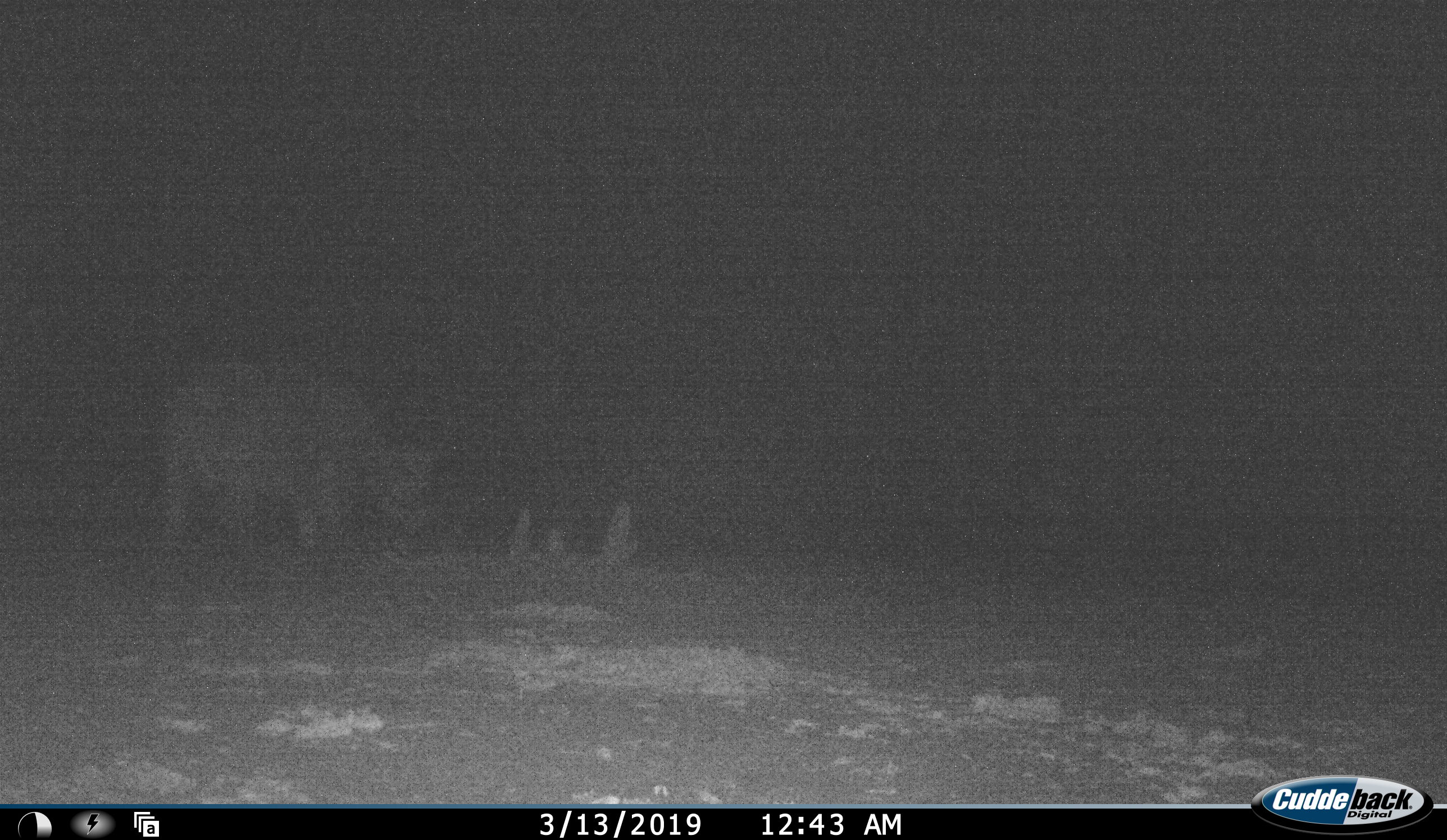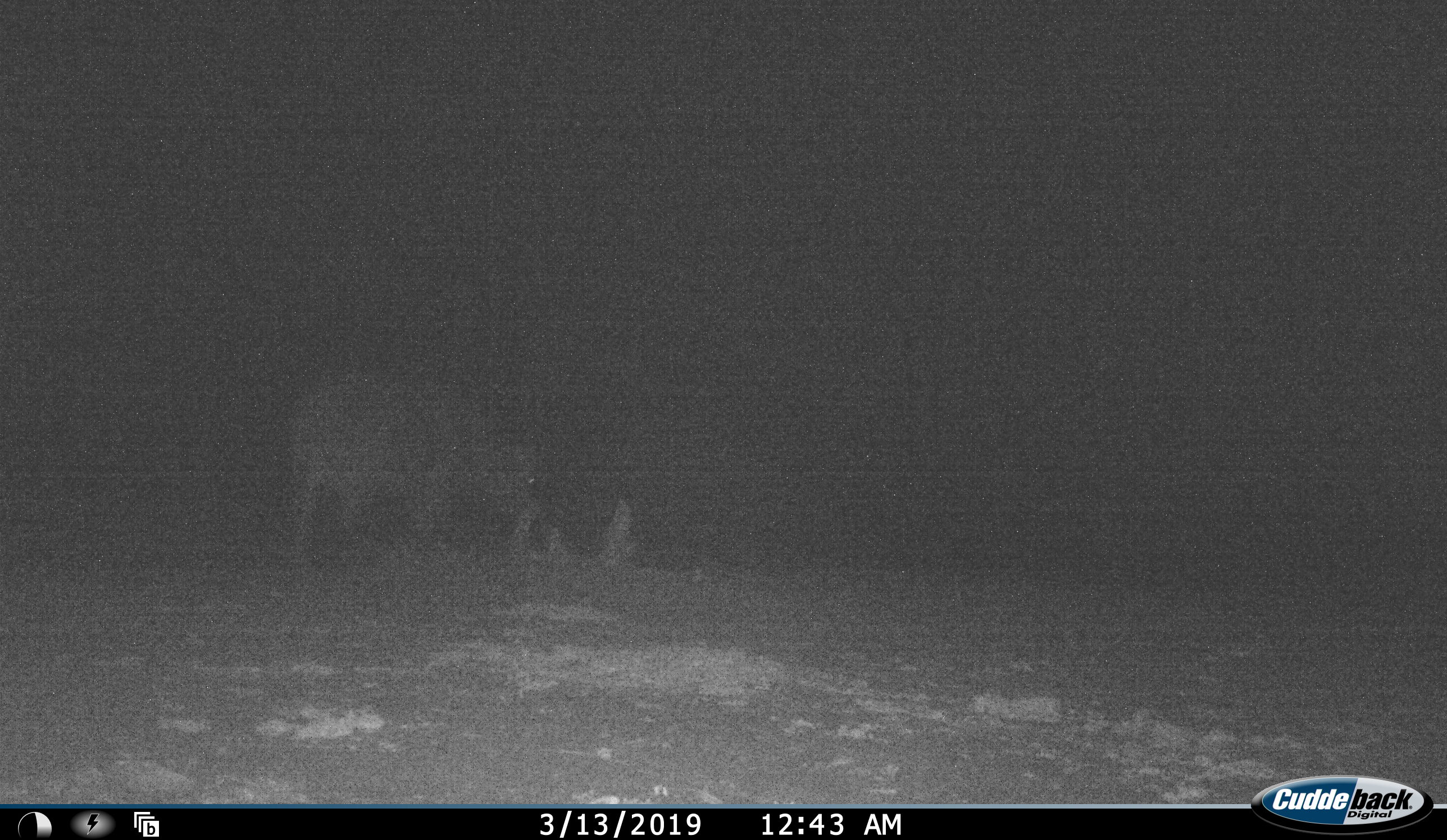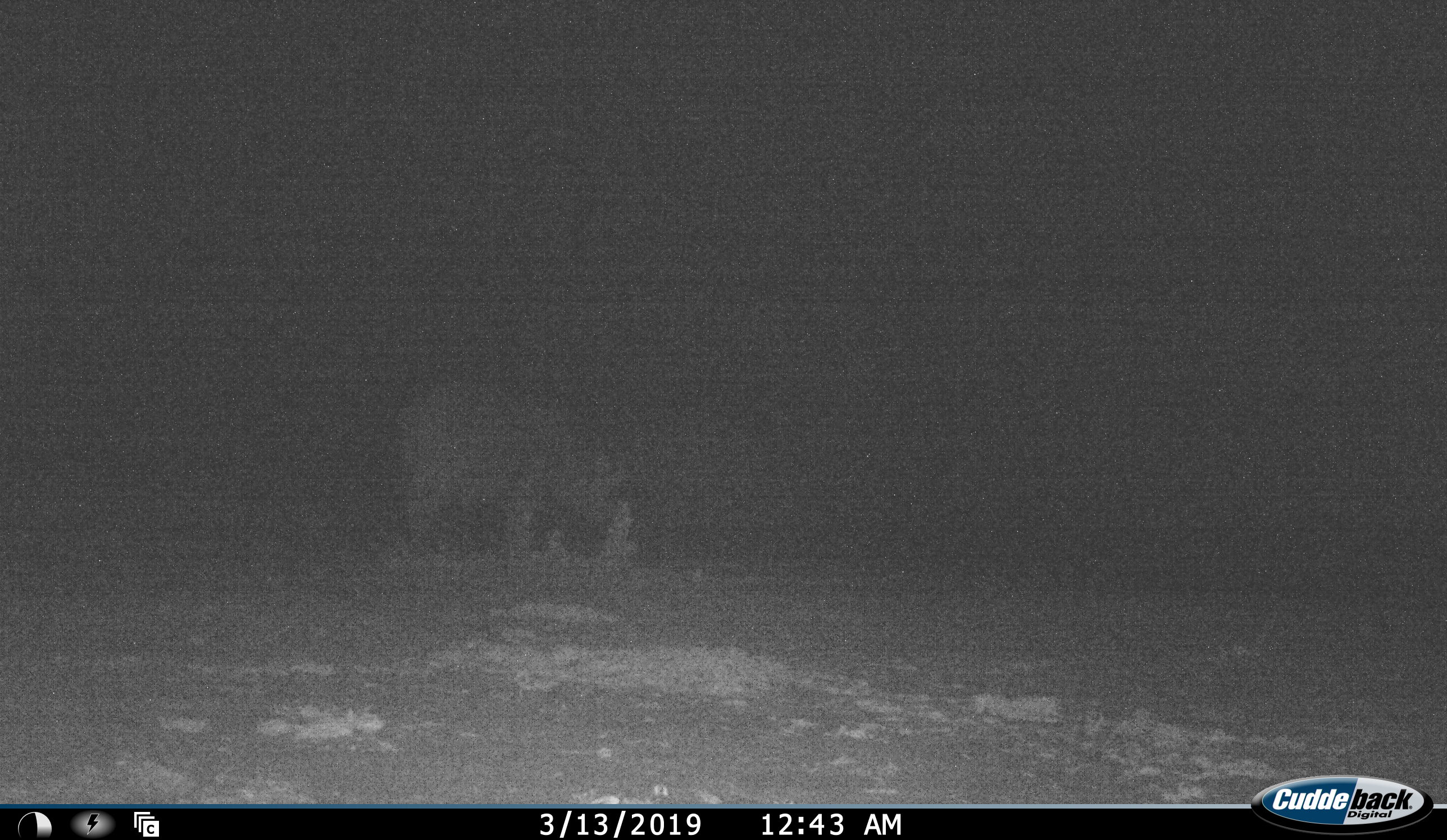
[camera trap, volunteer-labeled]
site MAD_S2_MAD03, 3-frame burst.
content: unidentified animal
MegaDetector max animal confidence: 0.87